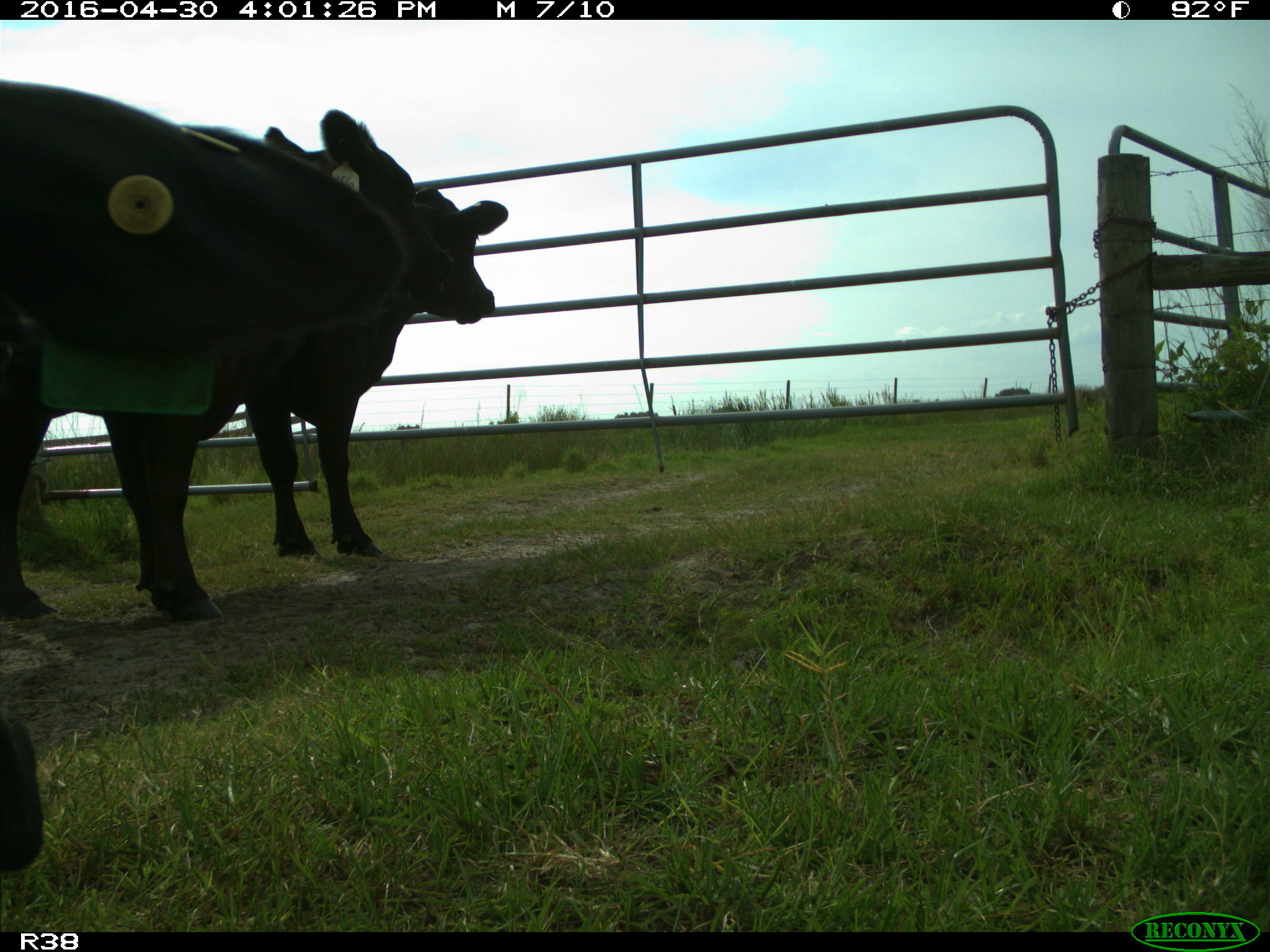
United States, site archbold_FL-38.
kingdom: Animalia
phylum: Chordata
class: Mammalia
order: Artiodactyla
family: Bovidae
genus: Bos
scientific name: Bos taurus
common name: domestic cow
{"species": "Bos taurus (domestic cow)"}